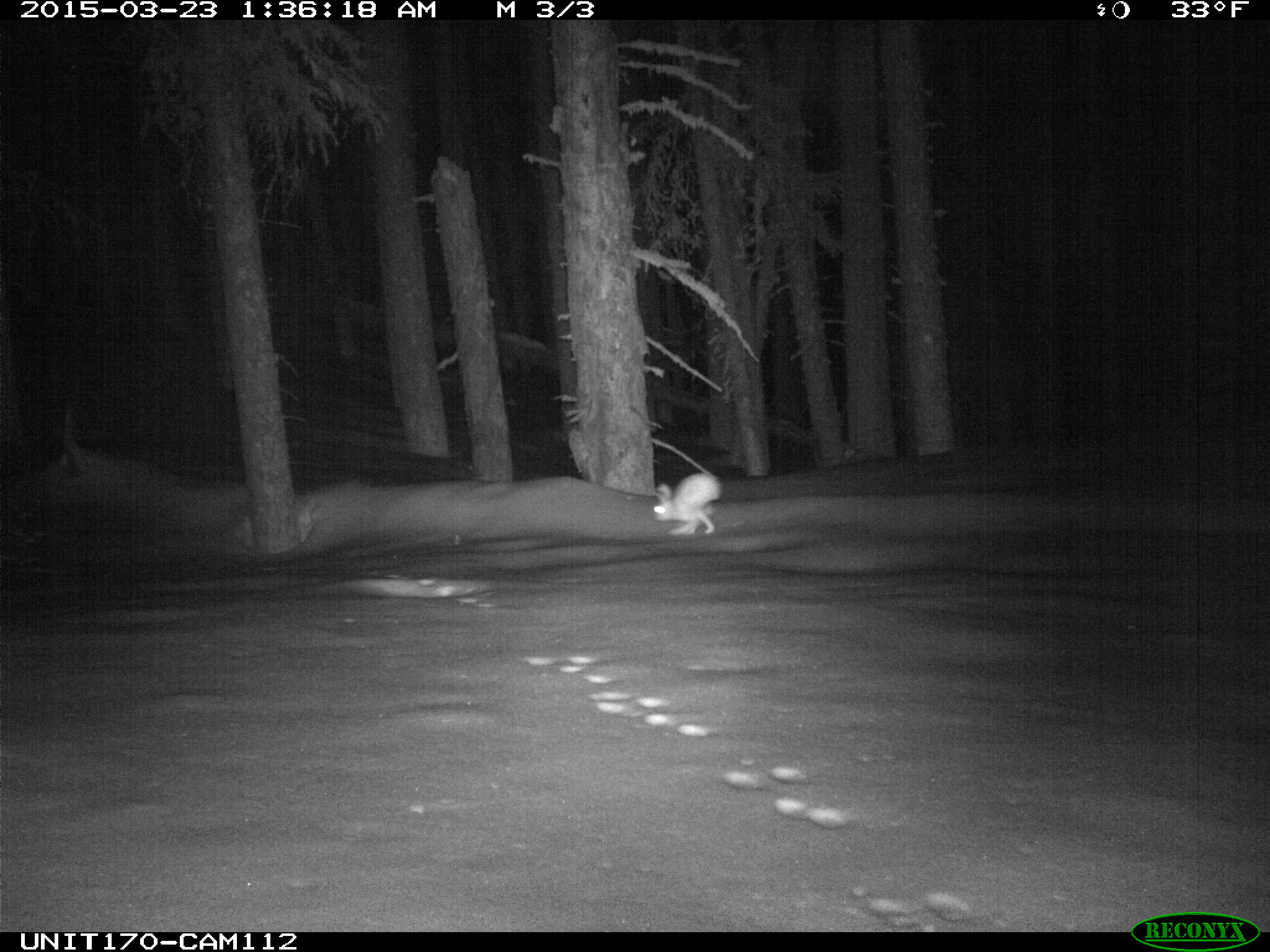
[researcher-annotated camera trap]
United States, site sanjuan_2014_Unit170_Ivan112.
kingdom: Animalia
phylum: Chordata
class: Mammalia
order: Lagomorpha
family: Leporidae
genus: Lepus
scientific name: Lepus americanus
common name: snowshoe hare